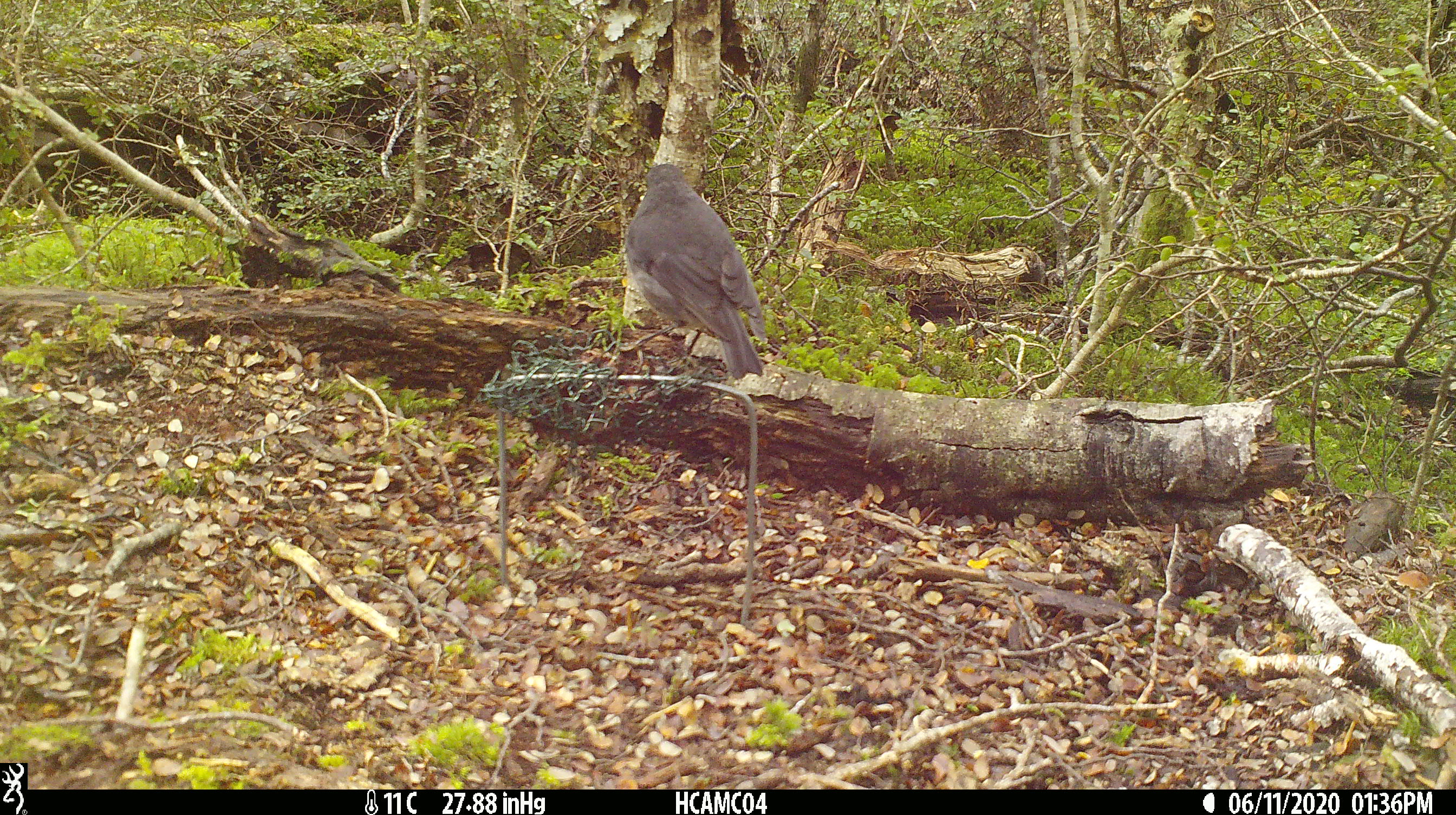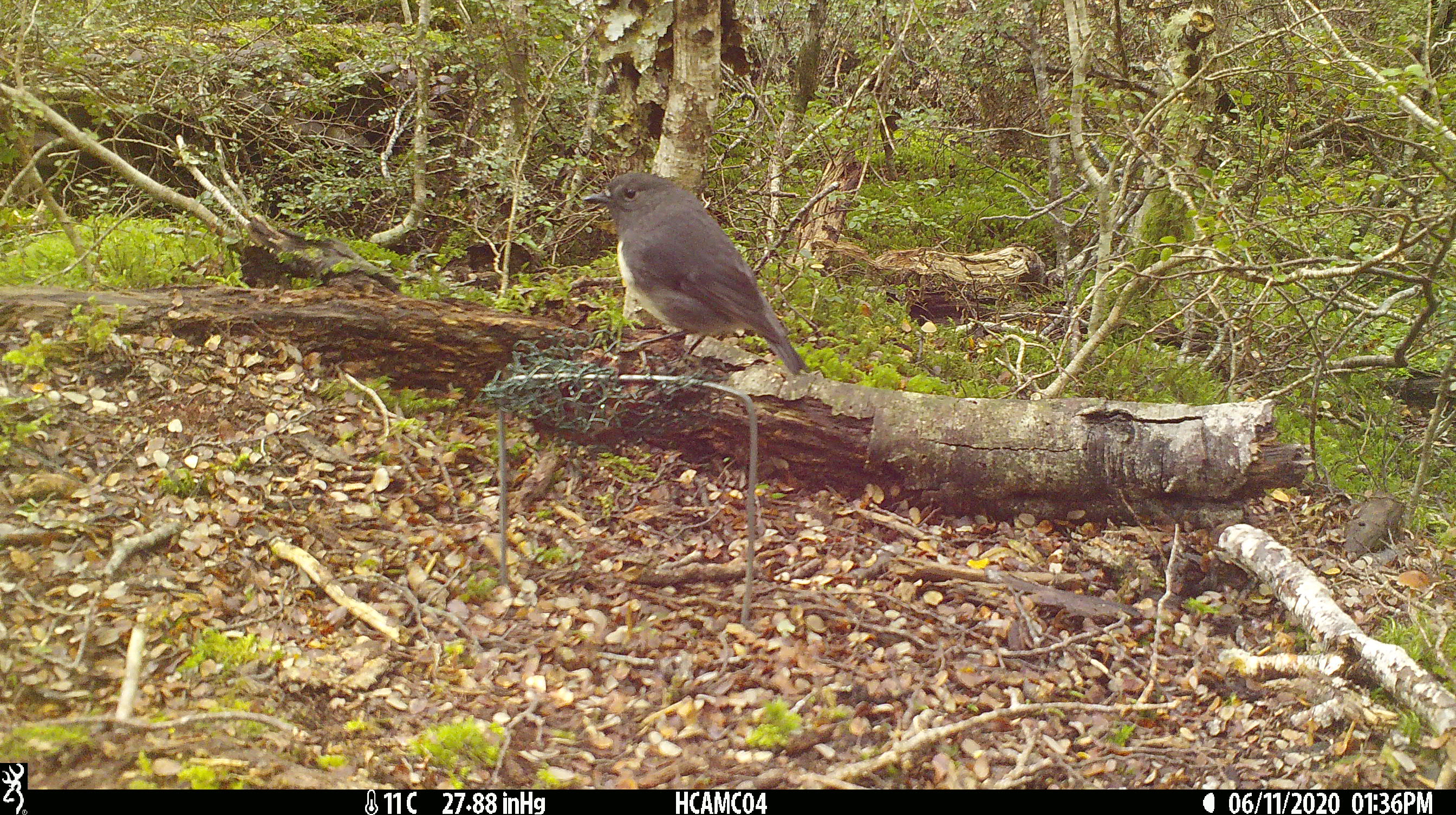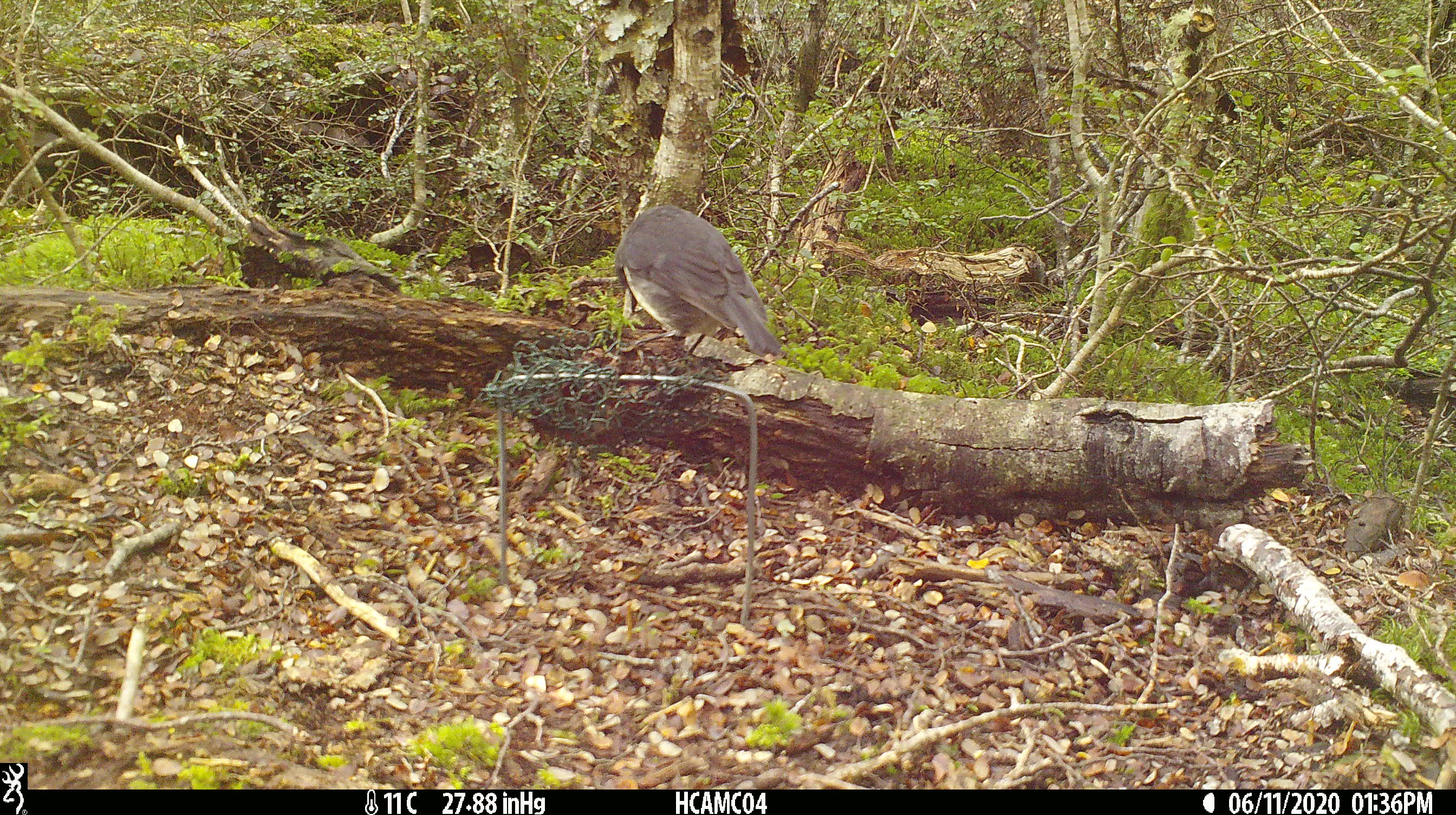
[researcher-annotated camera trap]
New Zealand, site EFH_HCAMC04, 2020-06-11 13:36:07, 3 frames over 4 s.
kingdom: Animalia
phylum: Chordata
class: Aves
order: Passeriformes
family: Petroicidae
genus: Petroica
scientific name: Petroica australis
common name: new zealand robin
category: robin